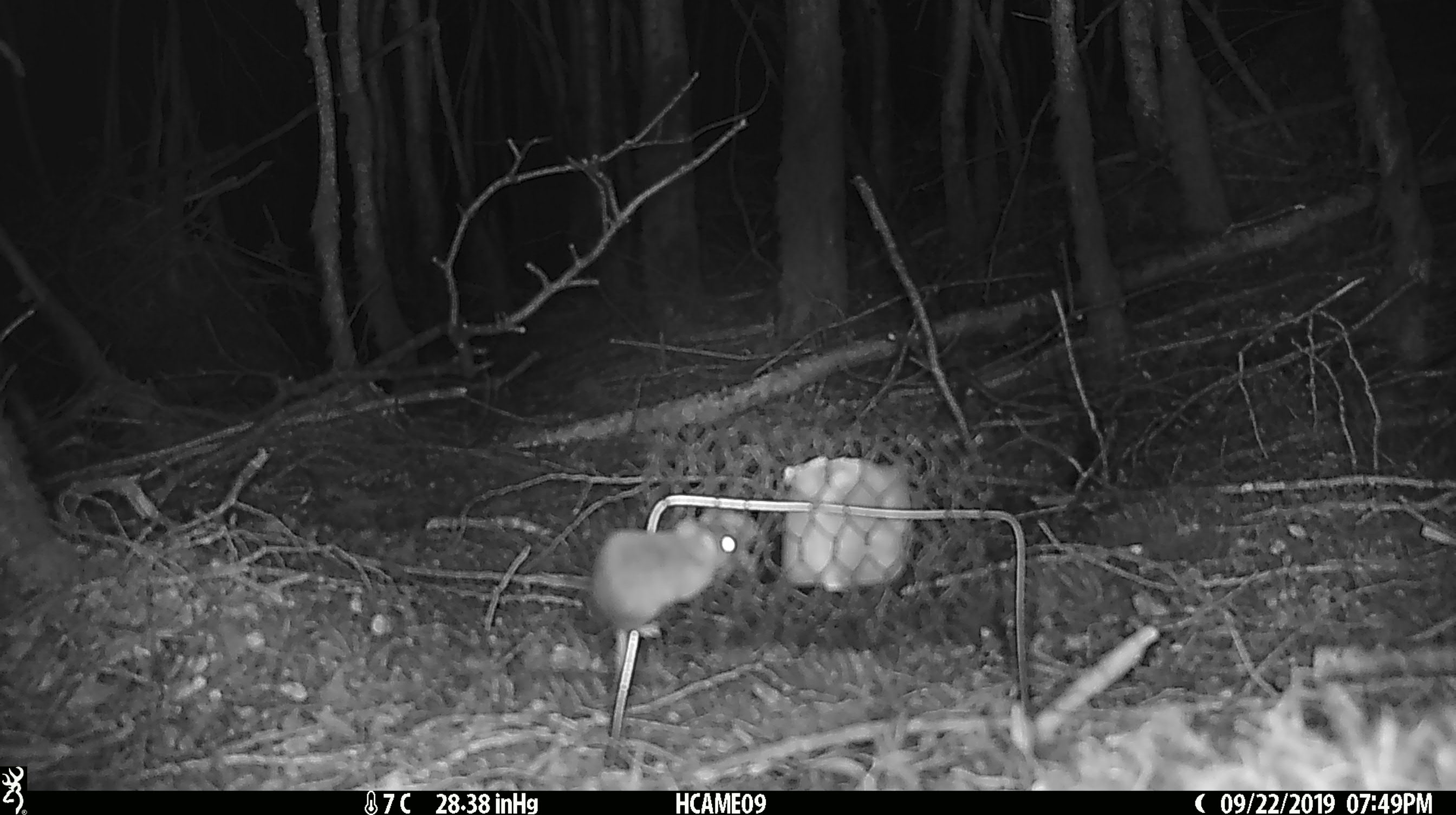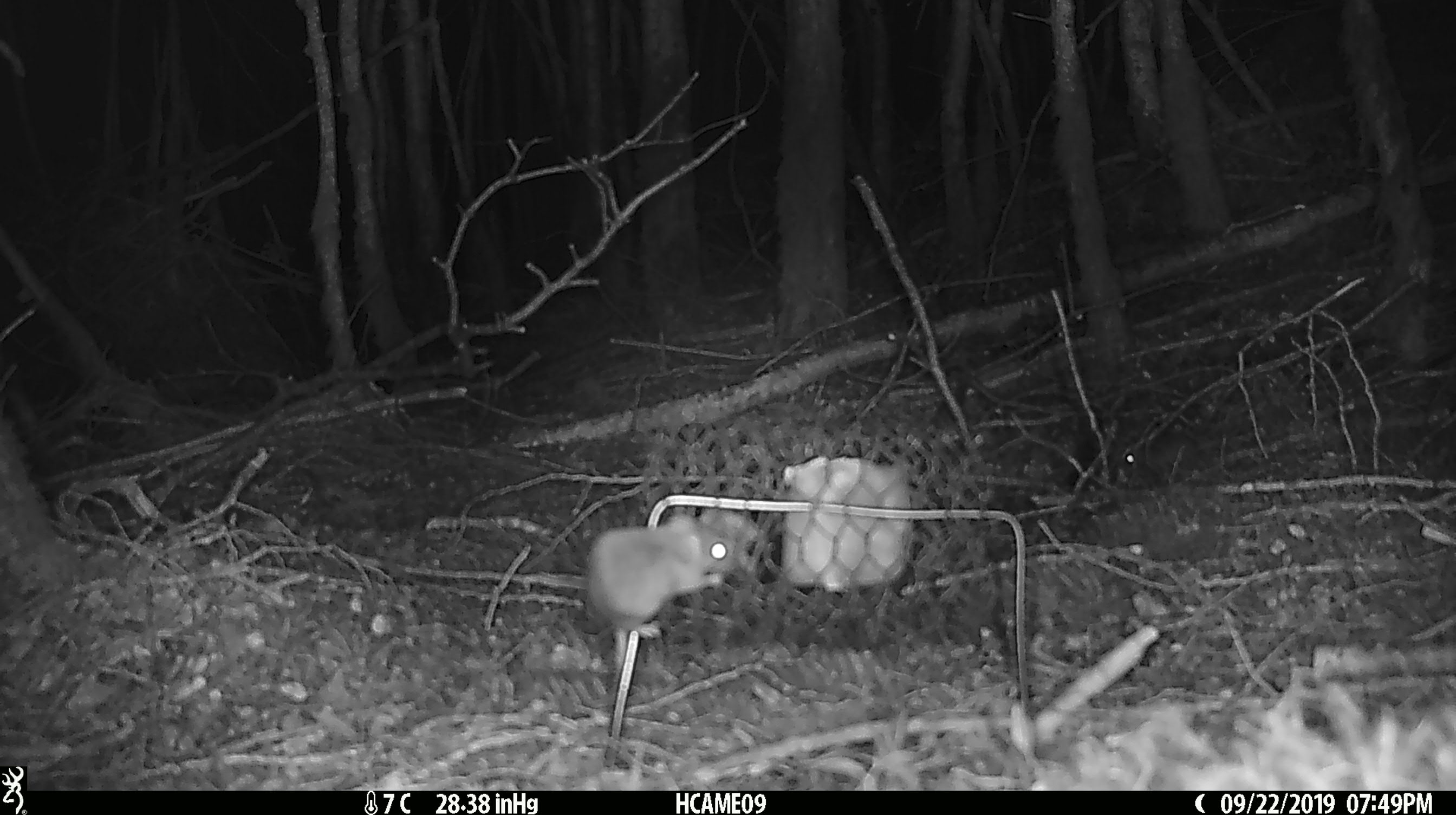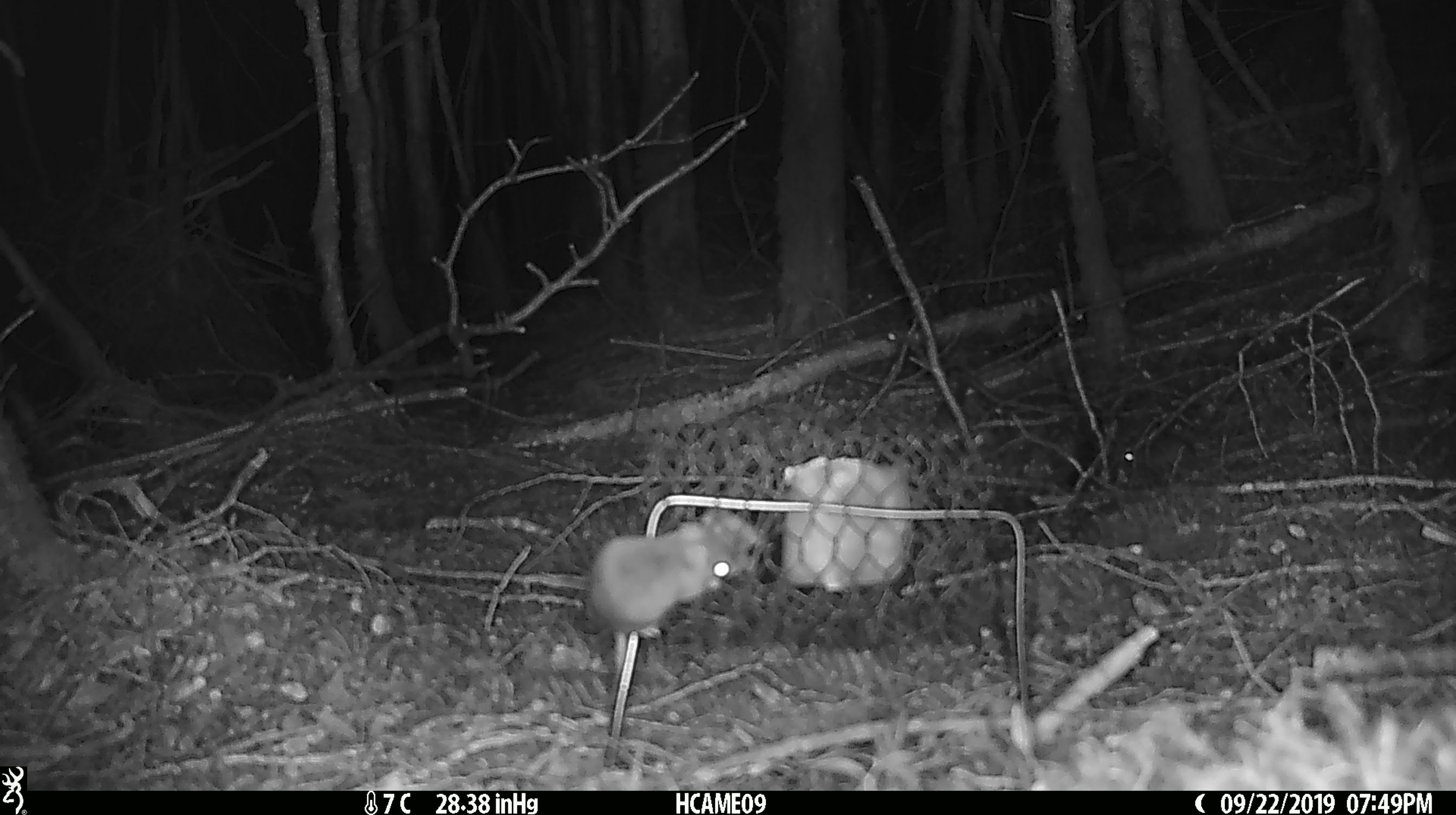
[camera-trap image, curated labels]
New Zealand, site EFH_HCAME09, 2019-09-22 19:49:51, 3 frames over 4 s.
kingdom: Animalia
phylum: Chordata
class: Mammalia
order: Rodentia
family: Muridae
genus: Mus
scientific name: Mus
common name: mouse